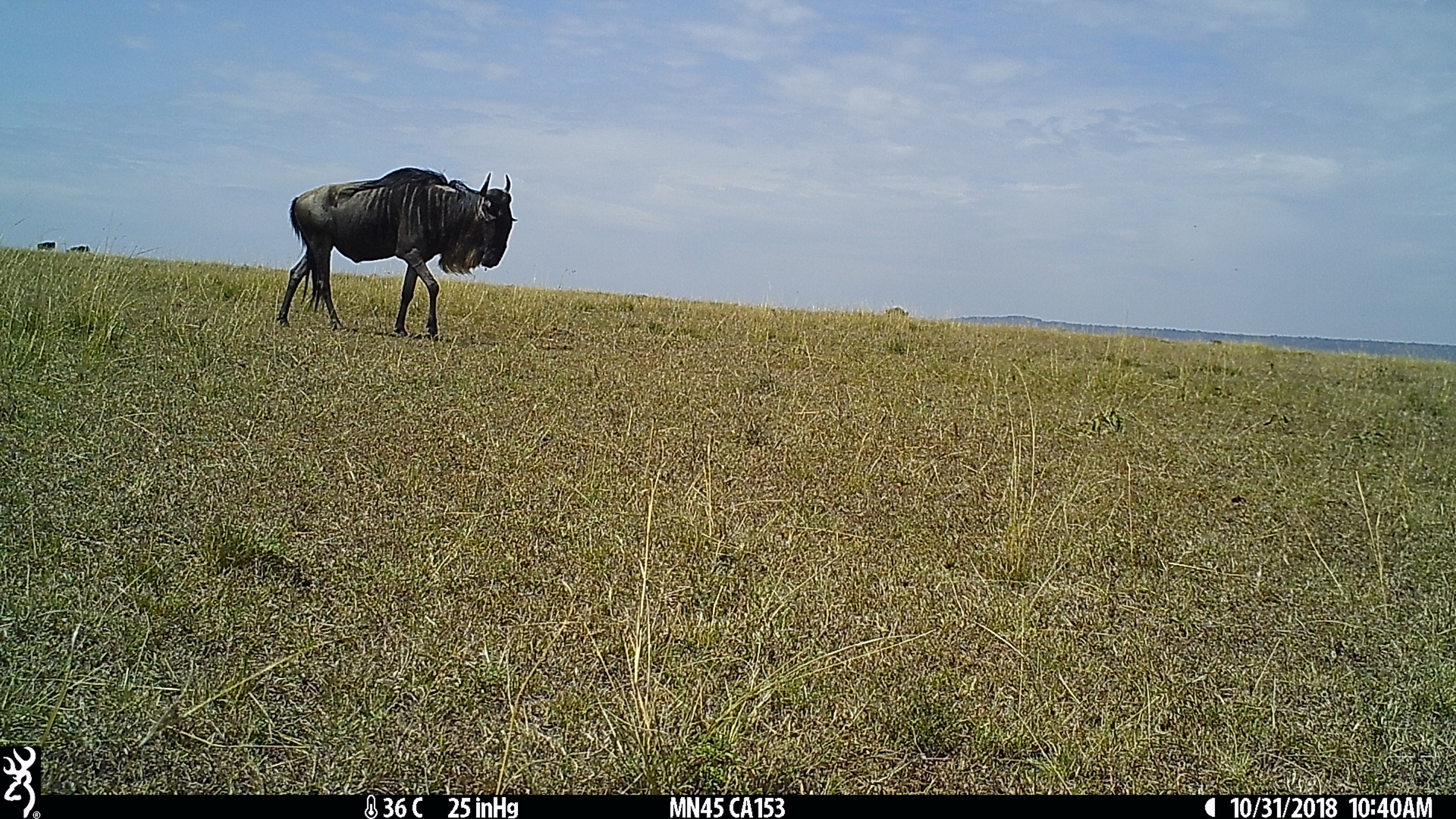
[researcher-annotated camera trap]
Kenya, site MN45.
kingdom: Animalia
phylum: Chordata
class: Mammalia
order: Artiodactyla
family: Bovidae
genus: Connochaetes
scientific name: Connochaetes taurinus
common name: blue wildebeest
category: wildebeest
Wildebeest (blue wildebeest) (Connochaetes taurinus).